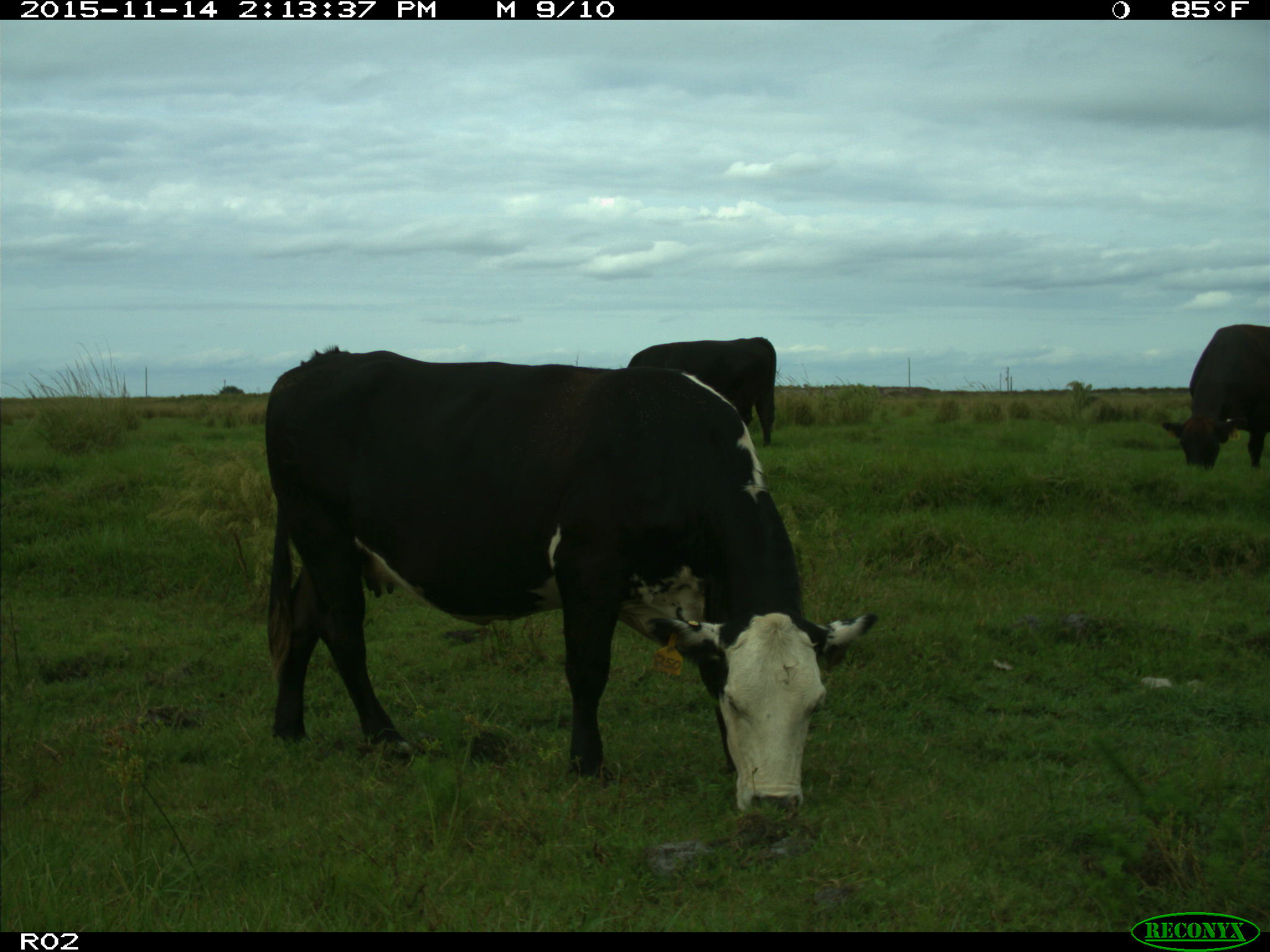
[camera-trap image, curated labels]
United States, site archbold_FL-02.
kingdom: Animalia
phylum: Chordata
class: Mammalia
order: Artiodactyla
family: Bovidae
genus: Bos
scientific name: Bos taurus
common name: domestic cow